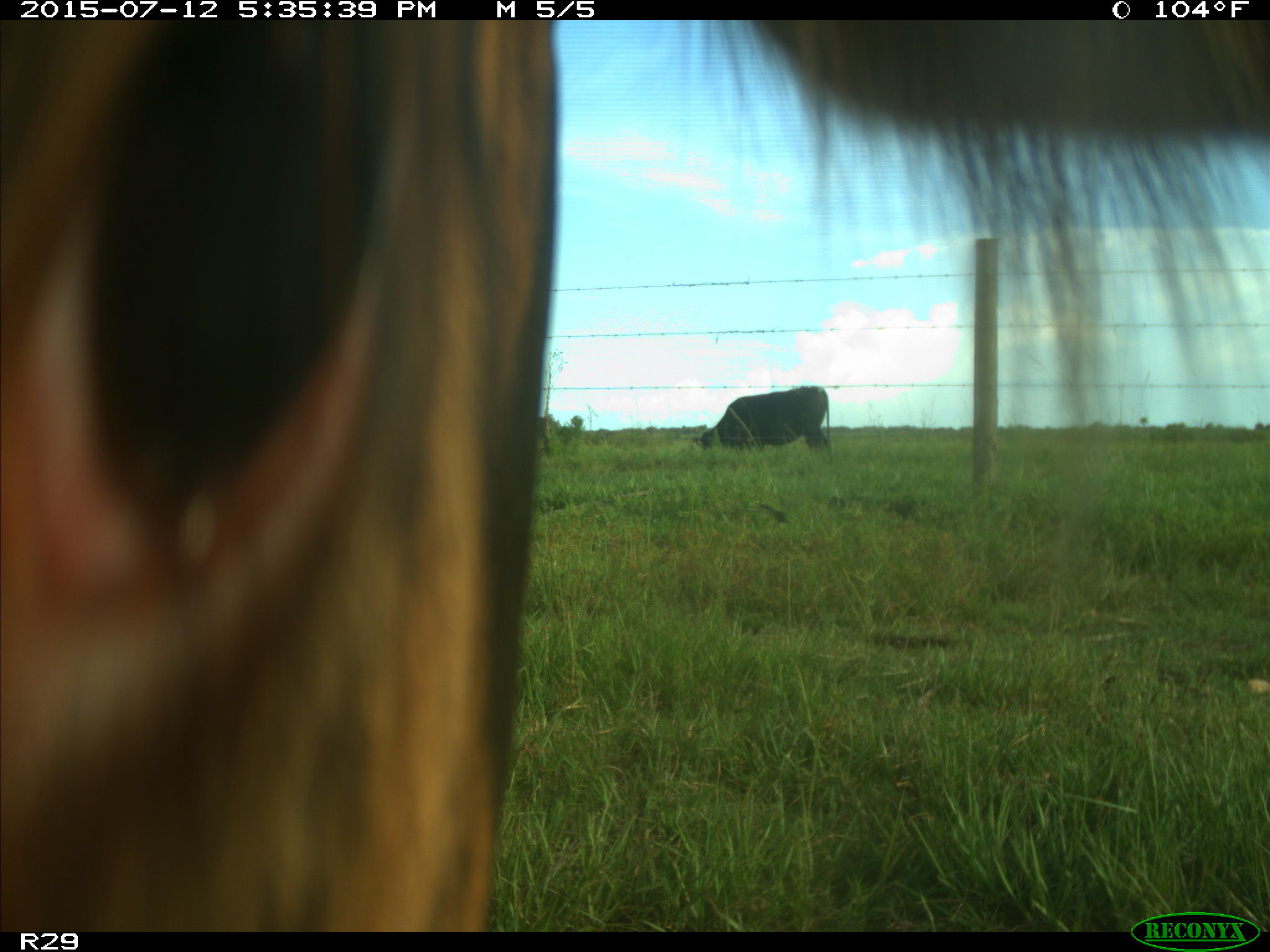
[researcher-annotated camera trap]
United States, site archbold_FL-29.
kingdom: Animalia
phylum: Chordata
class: Mammalia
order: Artiodactyla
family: Bovidae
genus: Bos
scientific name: Bos taurus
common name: domestic cow